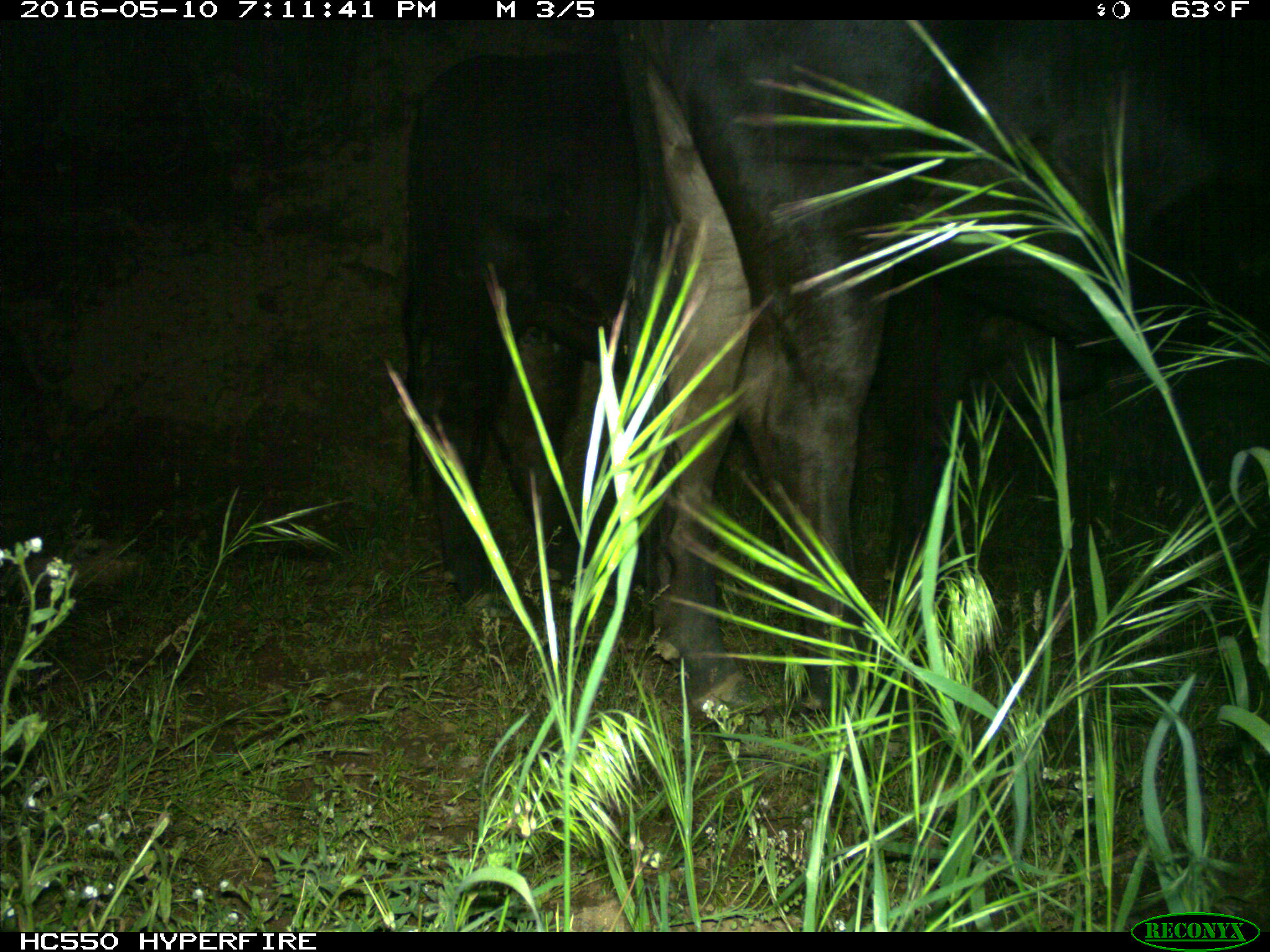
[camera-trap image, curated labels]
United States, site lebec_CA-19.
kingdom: Animalia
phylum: Chordata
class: Mammalia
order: Artiodactyla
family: Bovidae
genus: Bos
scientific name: Bos taurus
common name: domestic cow